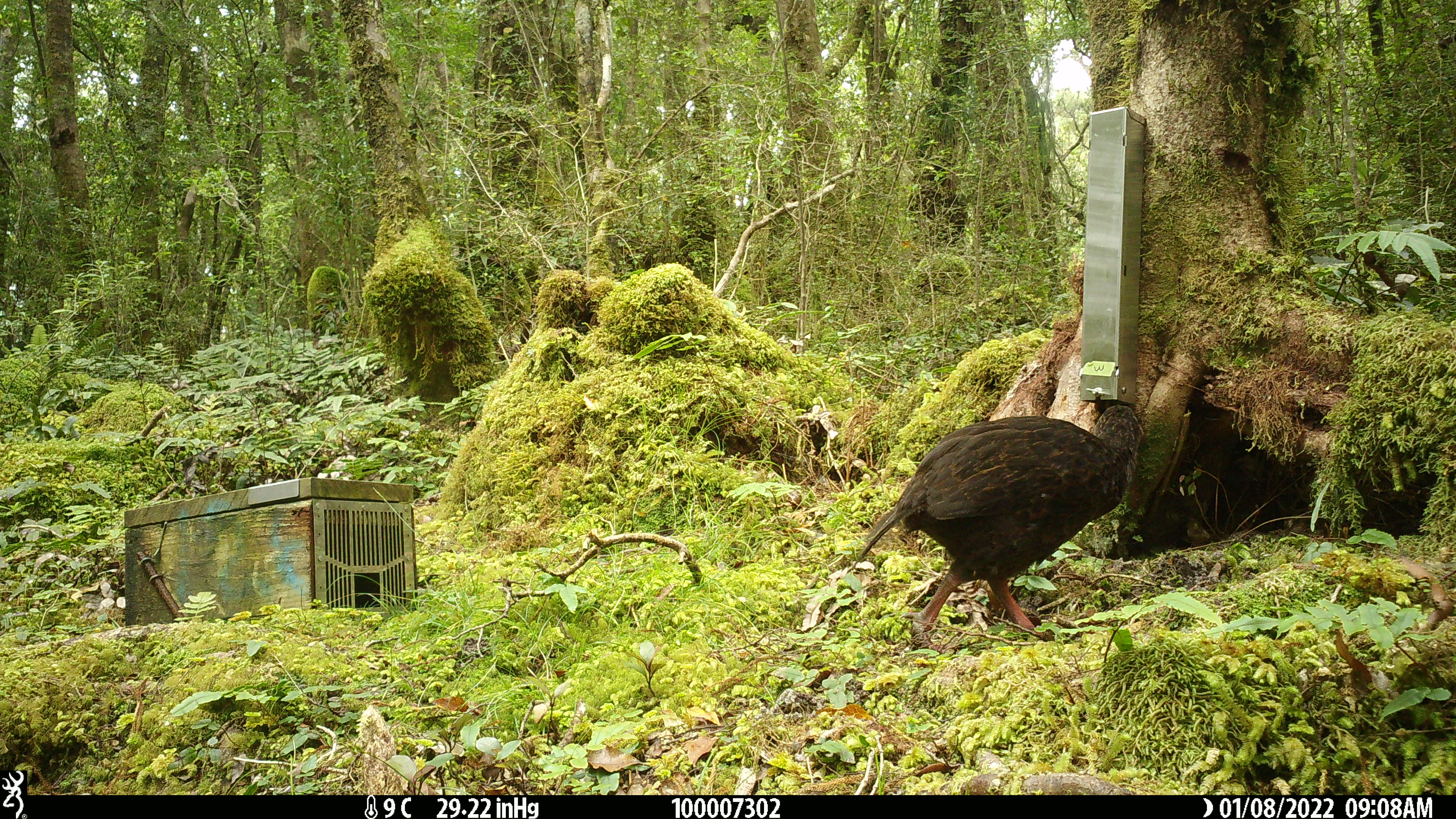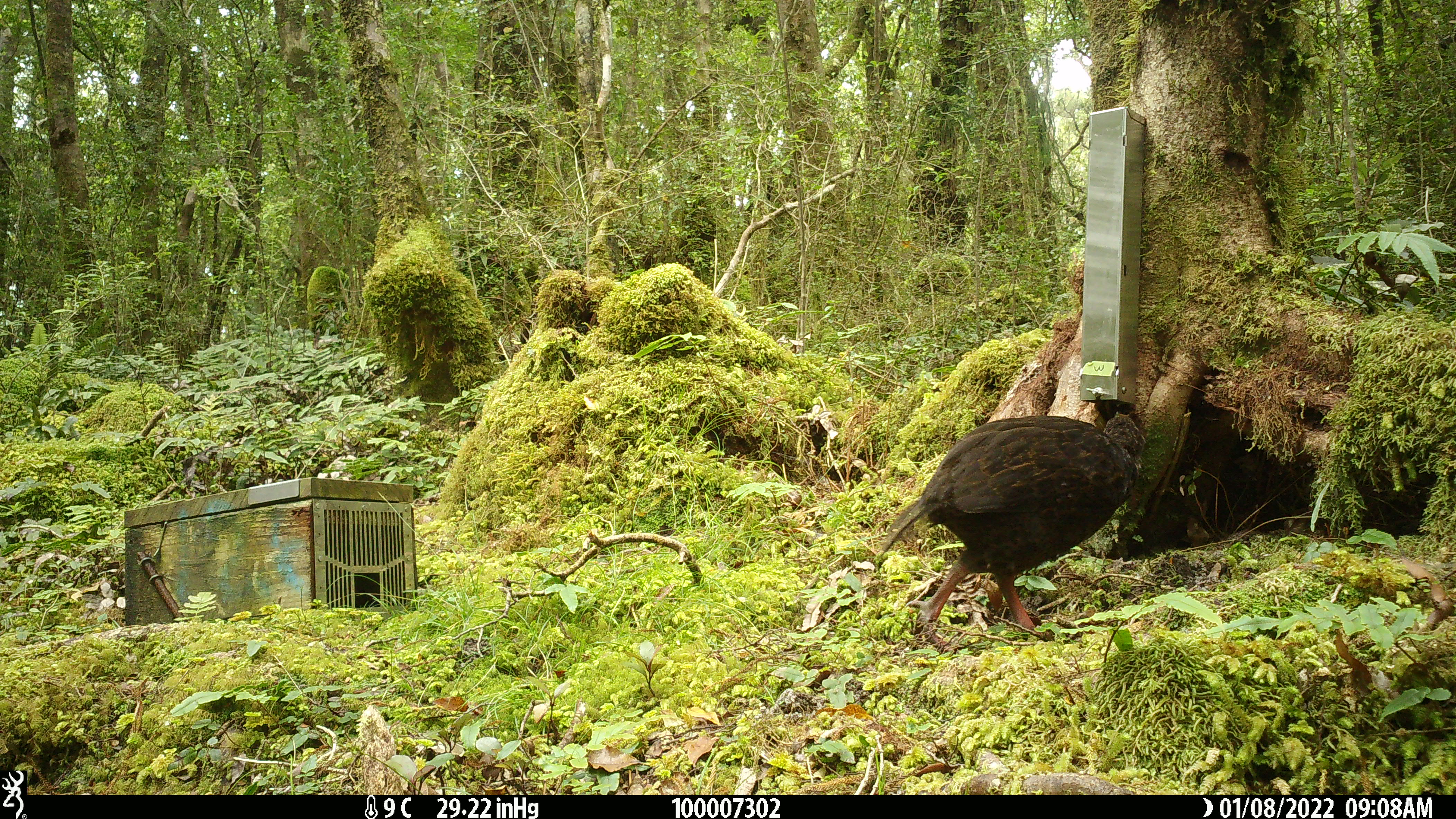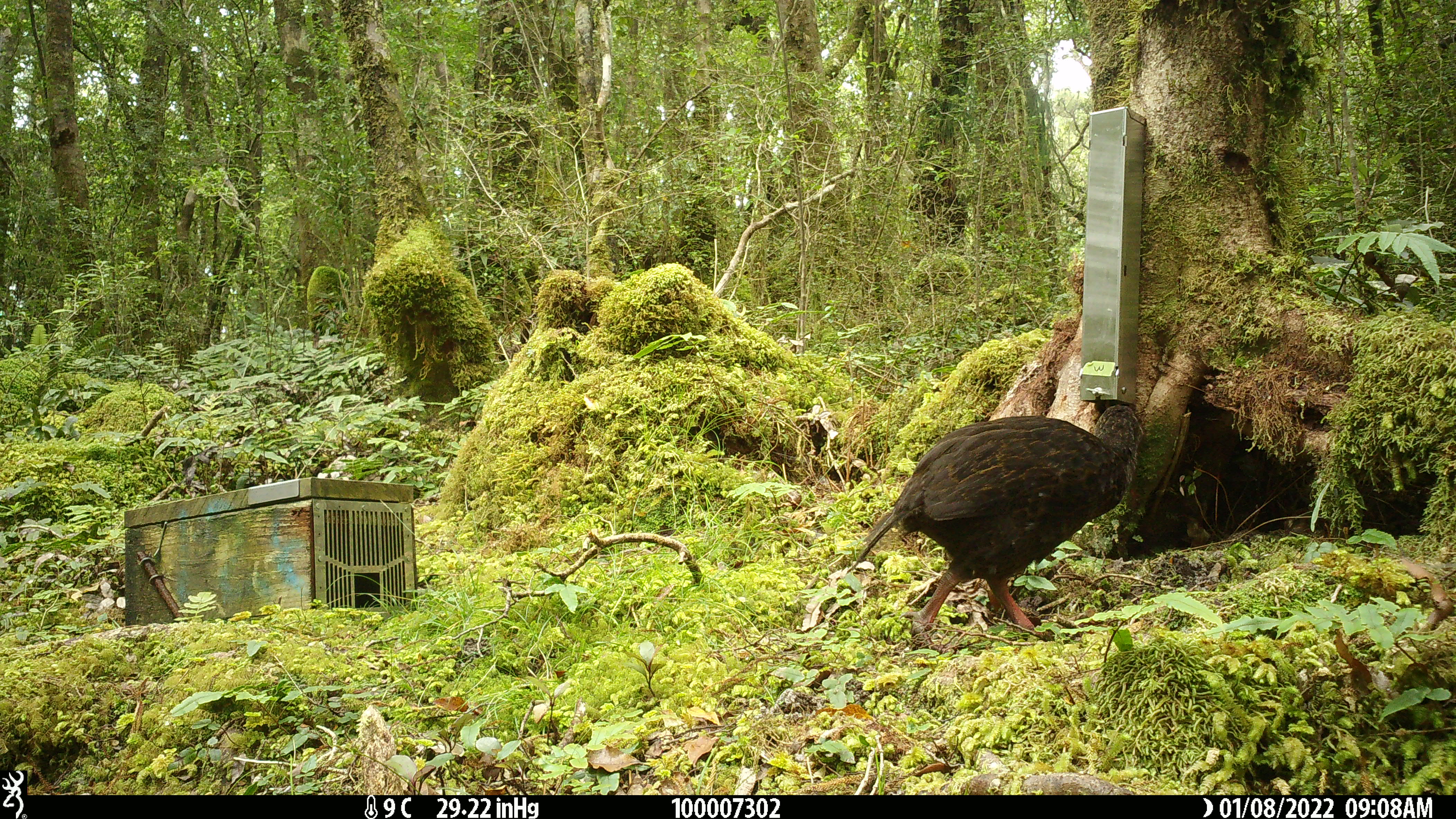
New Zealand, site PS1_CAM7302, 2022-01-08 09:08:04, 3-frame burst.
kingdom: Animalia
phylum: Chordata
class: Aves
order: Gruiformes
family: Rallidae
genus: Gallirallus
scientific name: Gallirallus australis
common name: weka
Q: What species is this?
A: Weka (Gallirallus australis).